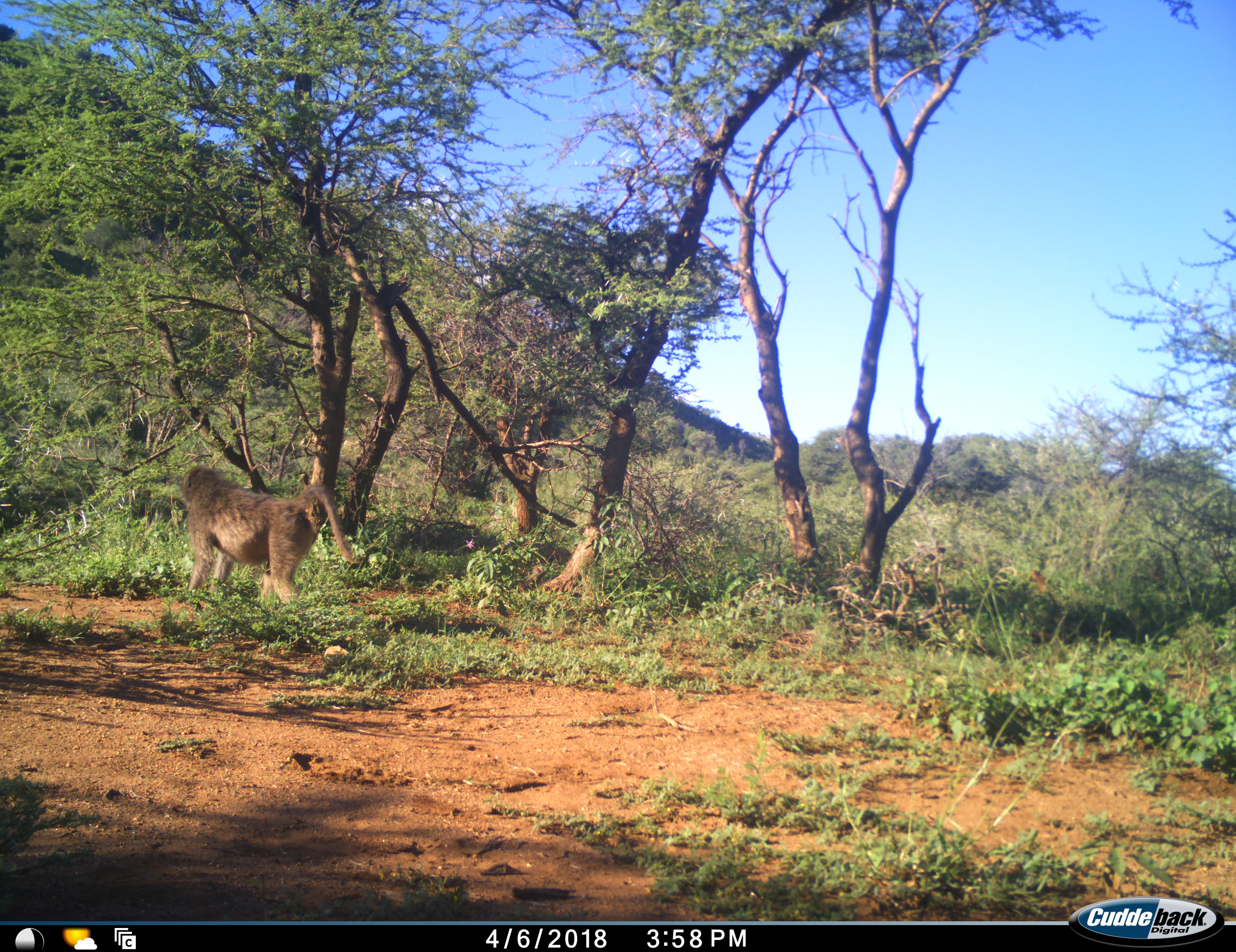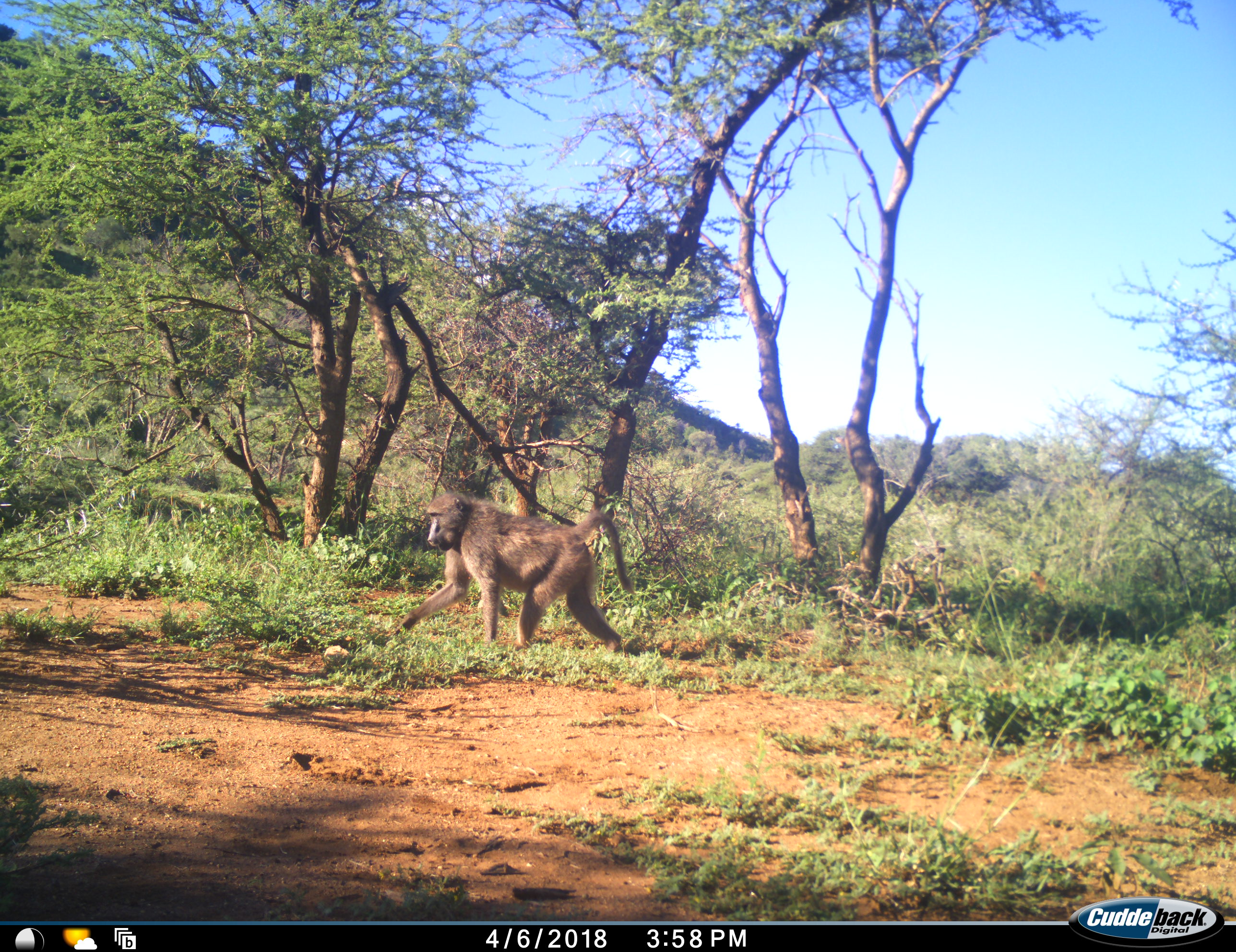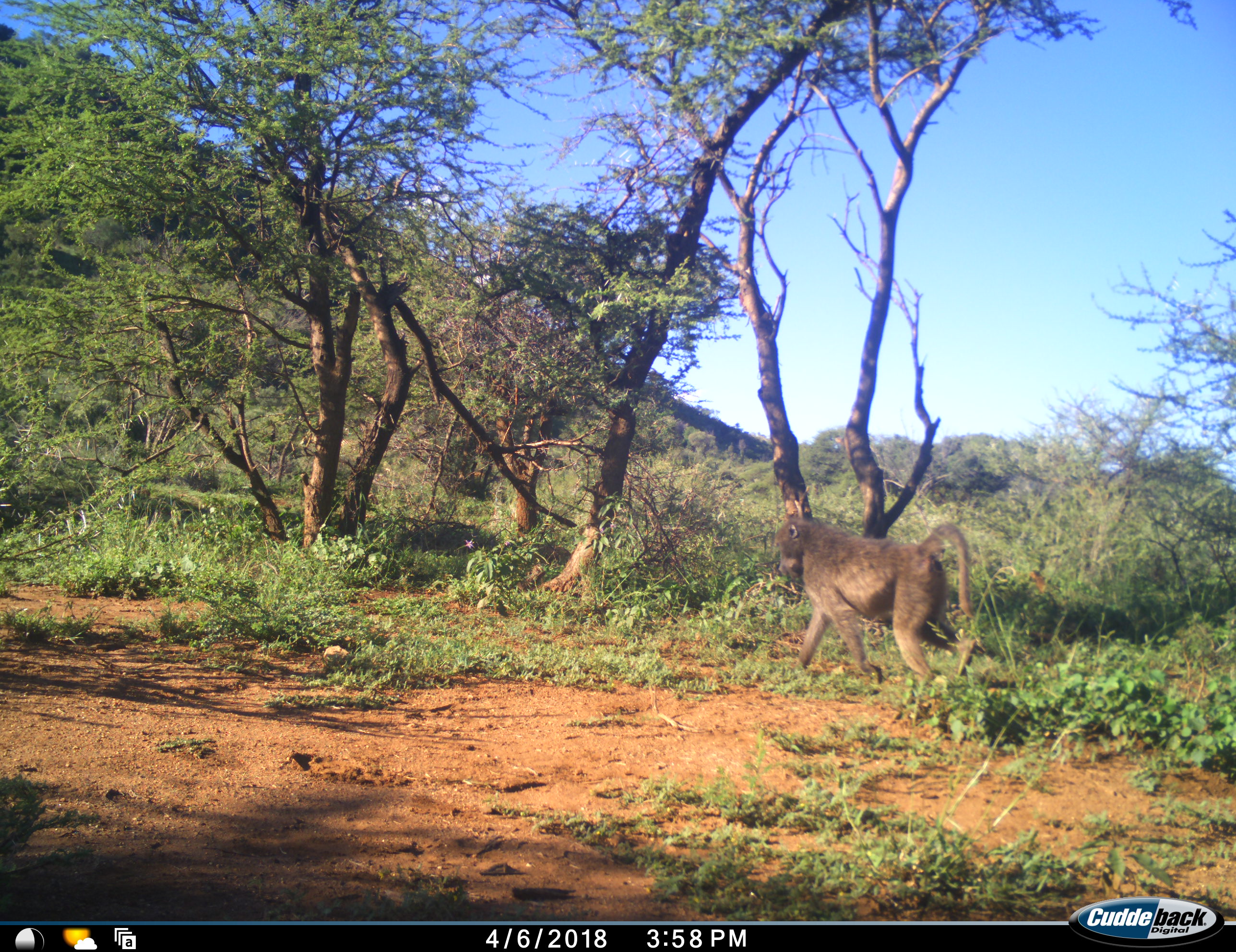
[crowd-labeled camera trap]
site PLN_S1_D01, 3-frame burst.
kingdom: Animalia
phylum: Chordata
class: Mammalia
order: Primates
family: Cercopithecidae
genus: Papio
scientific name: Papio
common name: baboon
Baboon (Papio), count 1. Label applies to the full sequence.